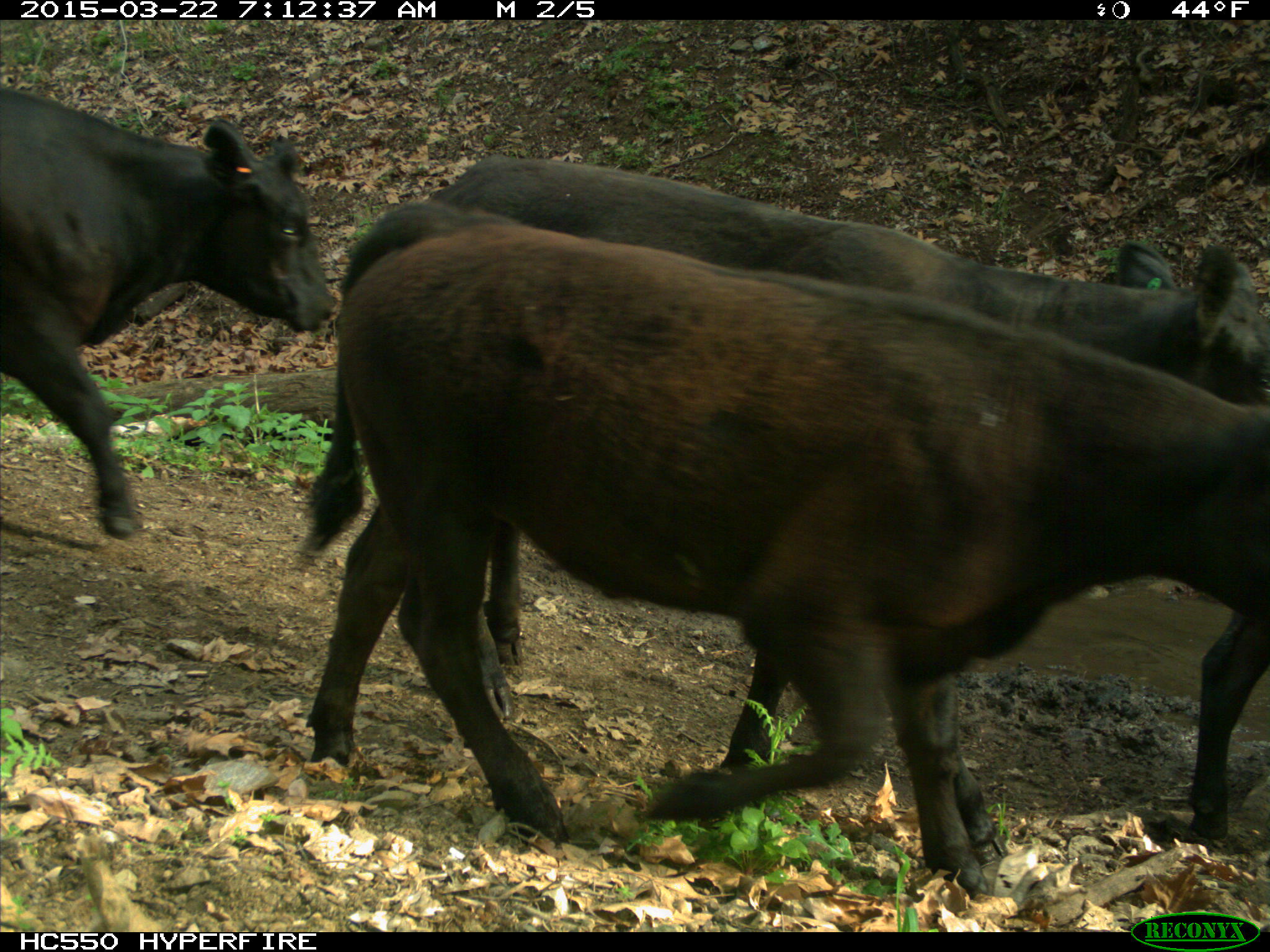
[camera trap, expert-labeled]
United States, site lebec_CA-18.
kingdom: Animalia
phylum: Chordata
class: Mammalia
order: Artiodactyla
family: Bovidae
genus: Bos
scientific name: Bos taurus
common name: domestic cow